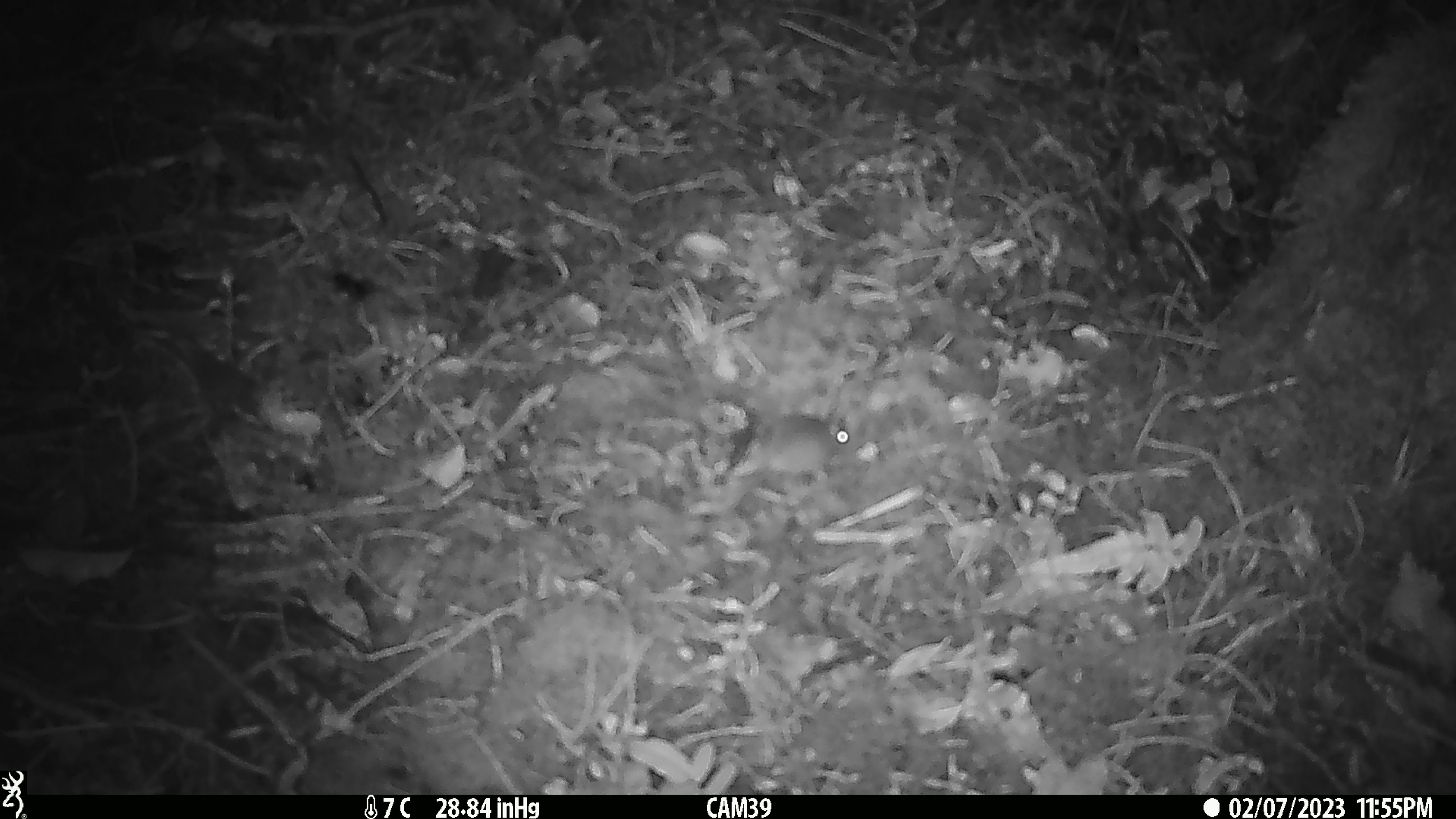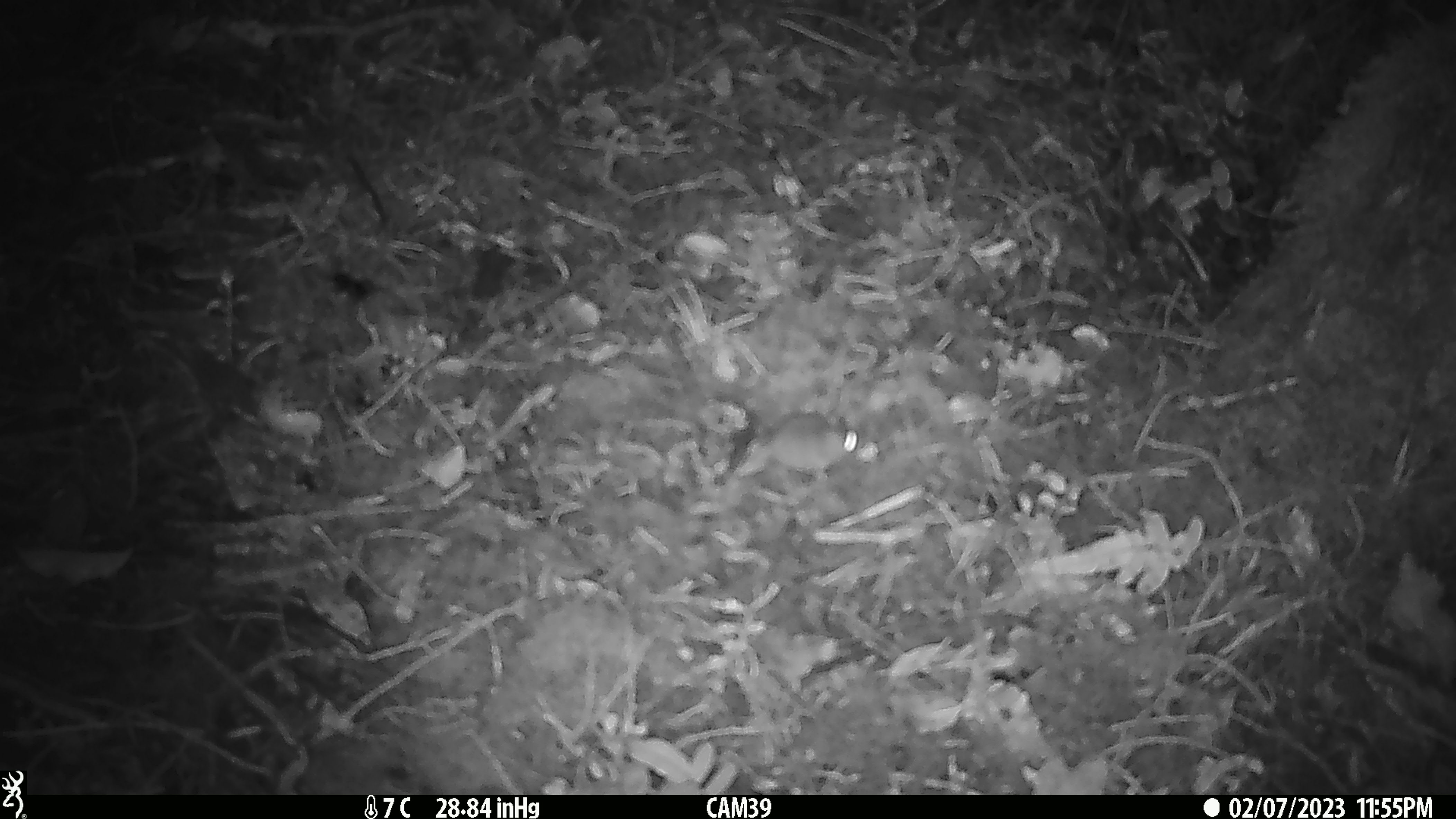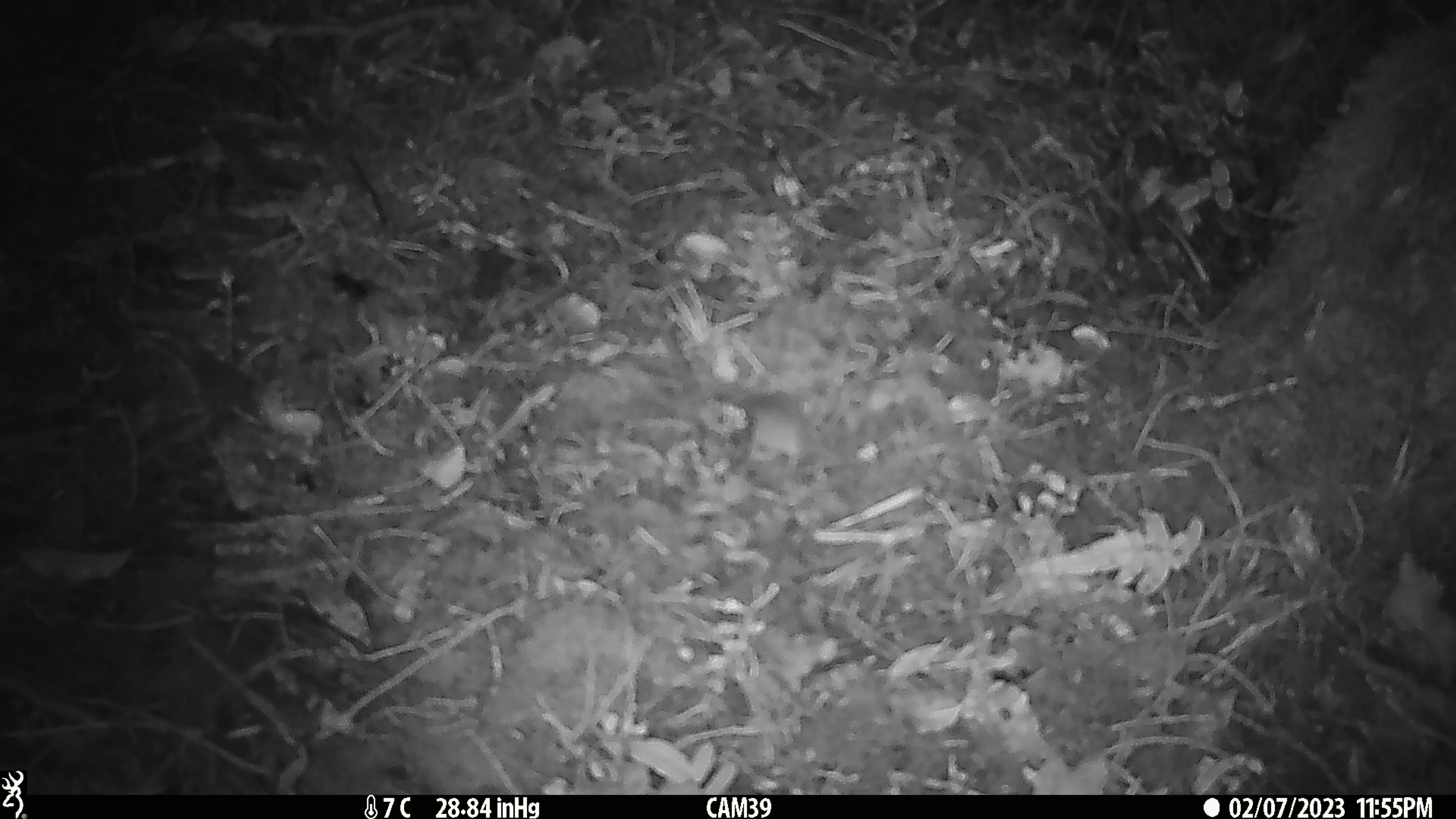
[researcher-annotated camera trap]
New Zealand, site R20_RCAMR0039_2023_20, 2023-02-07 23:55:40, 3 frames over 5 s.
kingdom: Animalia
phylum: Chordata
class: Mammalia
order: Rodentia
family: Muridae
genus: Mus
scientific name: Mus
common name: mouse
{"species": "mouse (Mus)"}